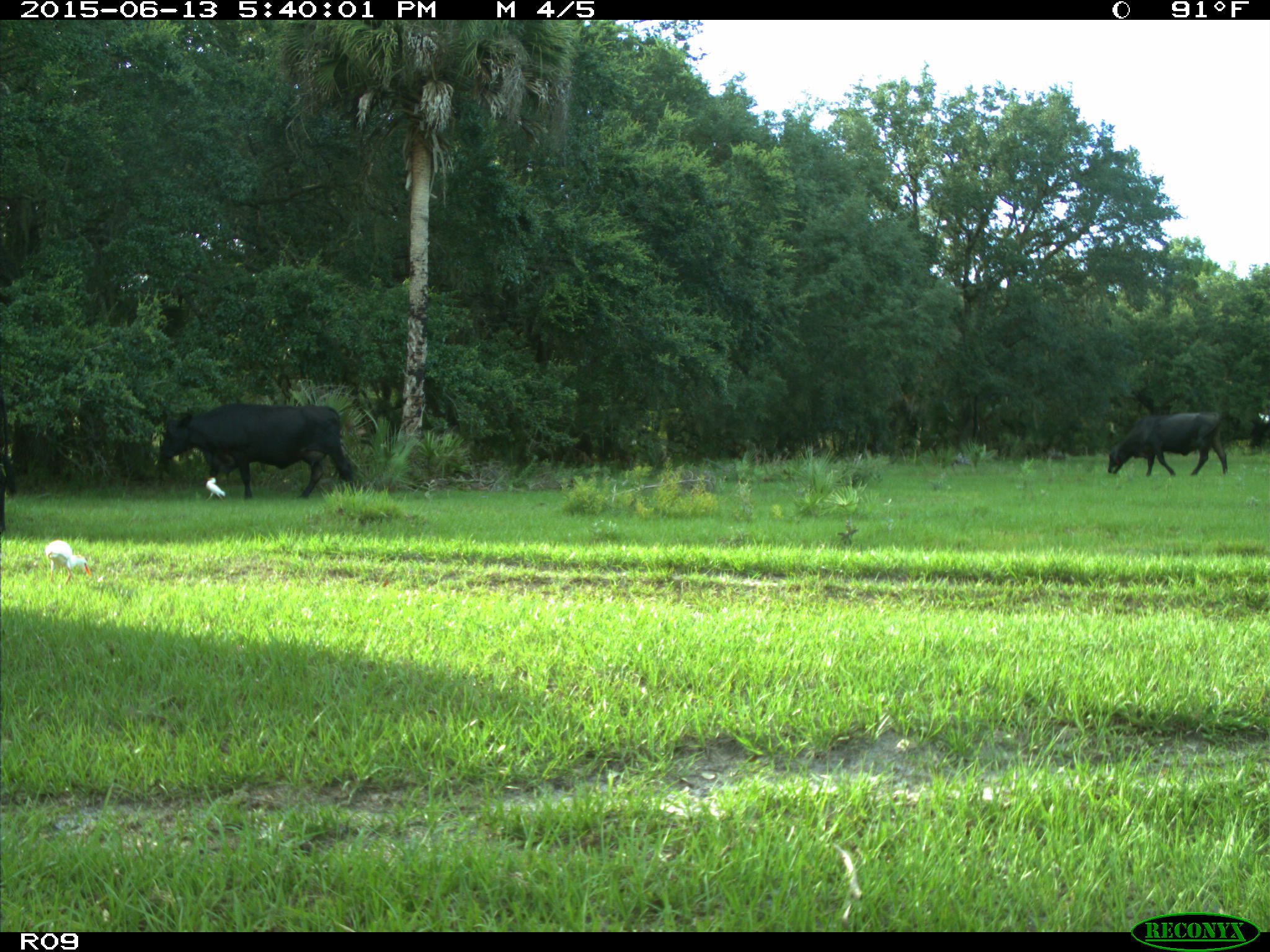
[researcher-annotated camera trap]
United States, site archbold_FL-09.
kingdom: Animalia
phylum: Chordata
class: Mammalia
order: Artiodactyla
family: Bovidae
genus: Bos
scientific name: Bos taurus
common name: domestic cow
Bos taurus (domestic cow).